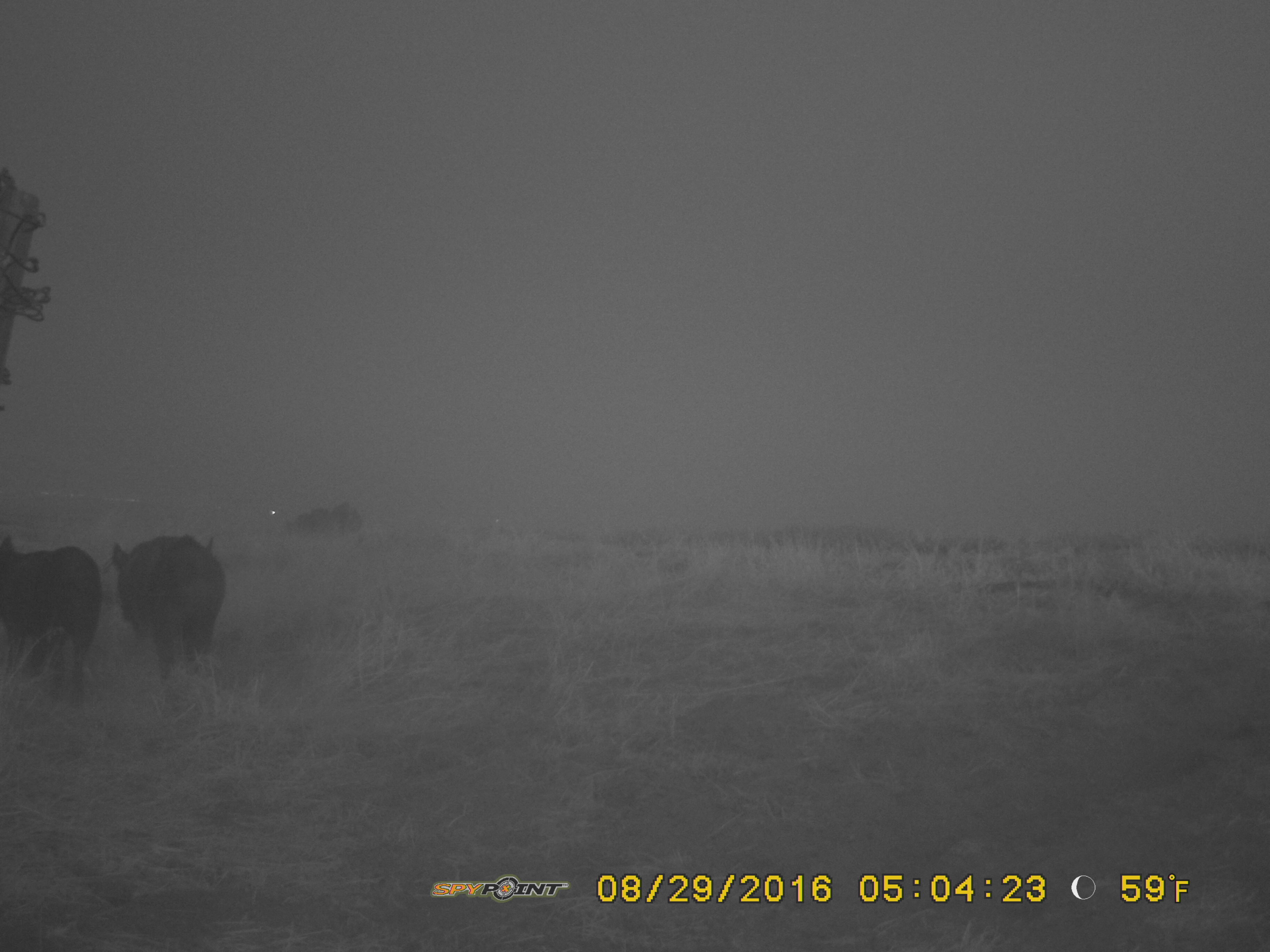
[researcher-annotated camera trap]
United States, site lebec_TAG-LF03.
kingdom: Animalia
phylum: Chordata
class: Mammalia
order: Artiodactyla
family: Suidae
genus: Sus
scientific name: Sus scrofa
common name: wild boar